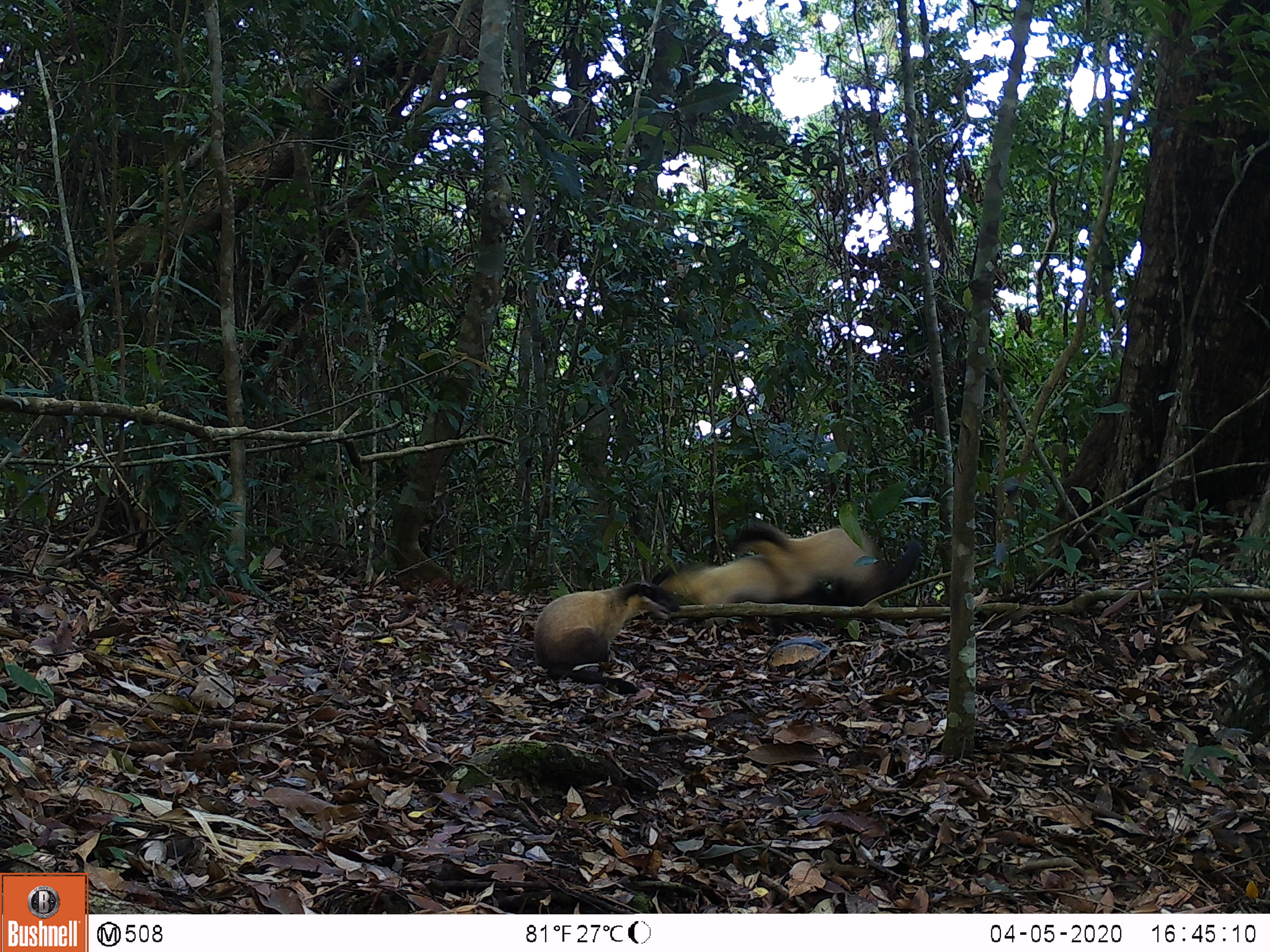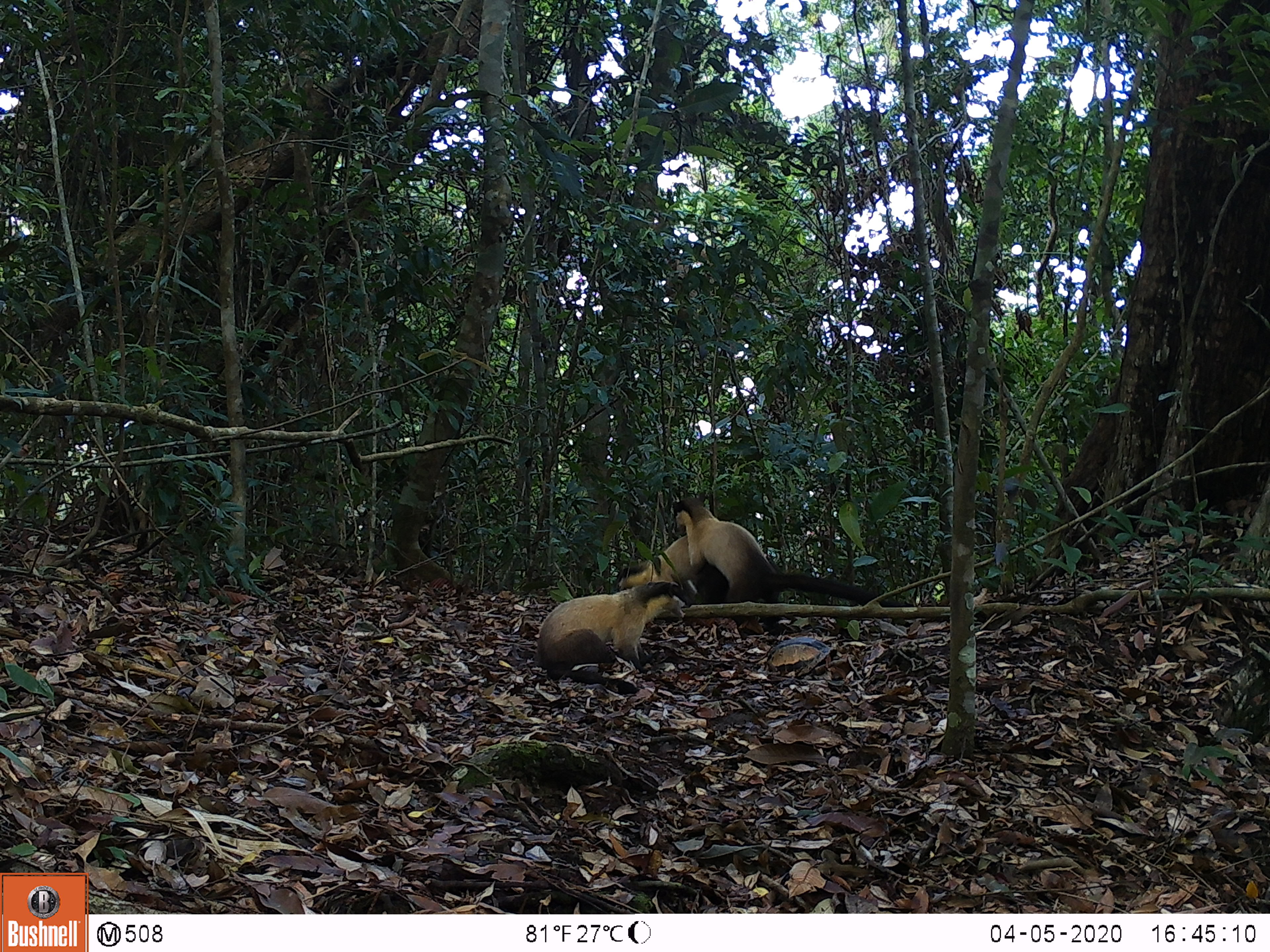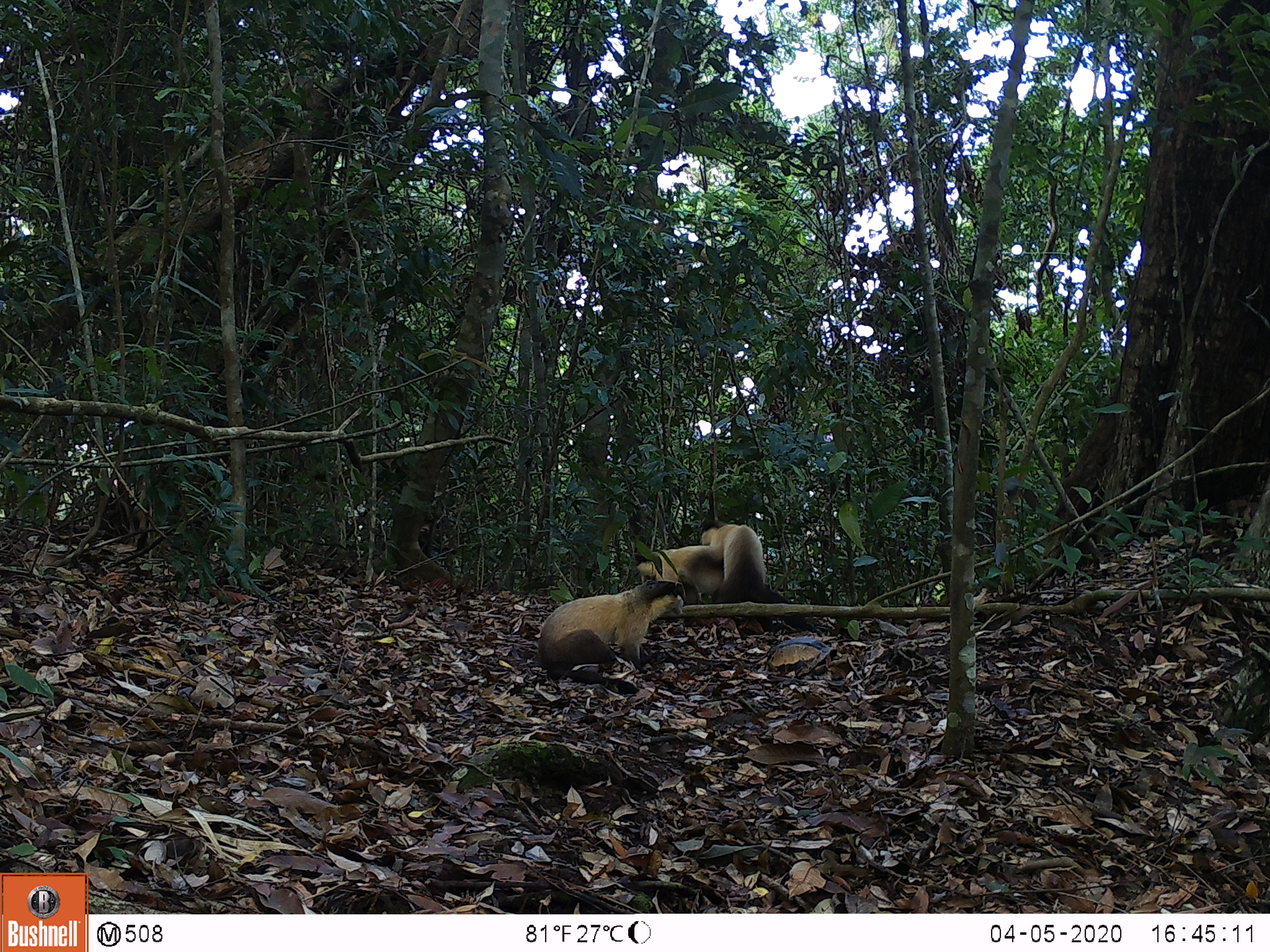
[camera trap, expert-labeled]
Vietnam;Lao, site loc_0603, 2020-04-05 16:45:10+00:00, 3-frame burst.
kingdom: Animalia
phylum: Chordata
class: Mammalia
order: Carnivora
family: Mustelidae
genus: Martes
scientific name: Martes flavigula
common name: yellow-throated marten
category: yellow throated marten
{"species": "yellow throated marten (yellow-throated marten) (Martes flavigula)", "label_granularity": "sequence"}